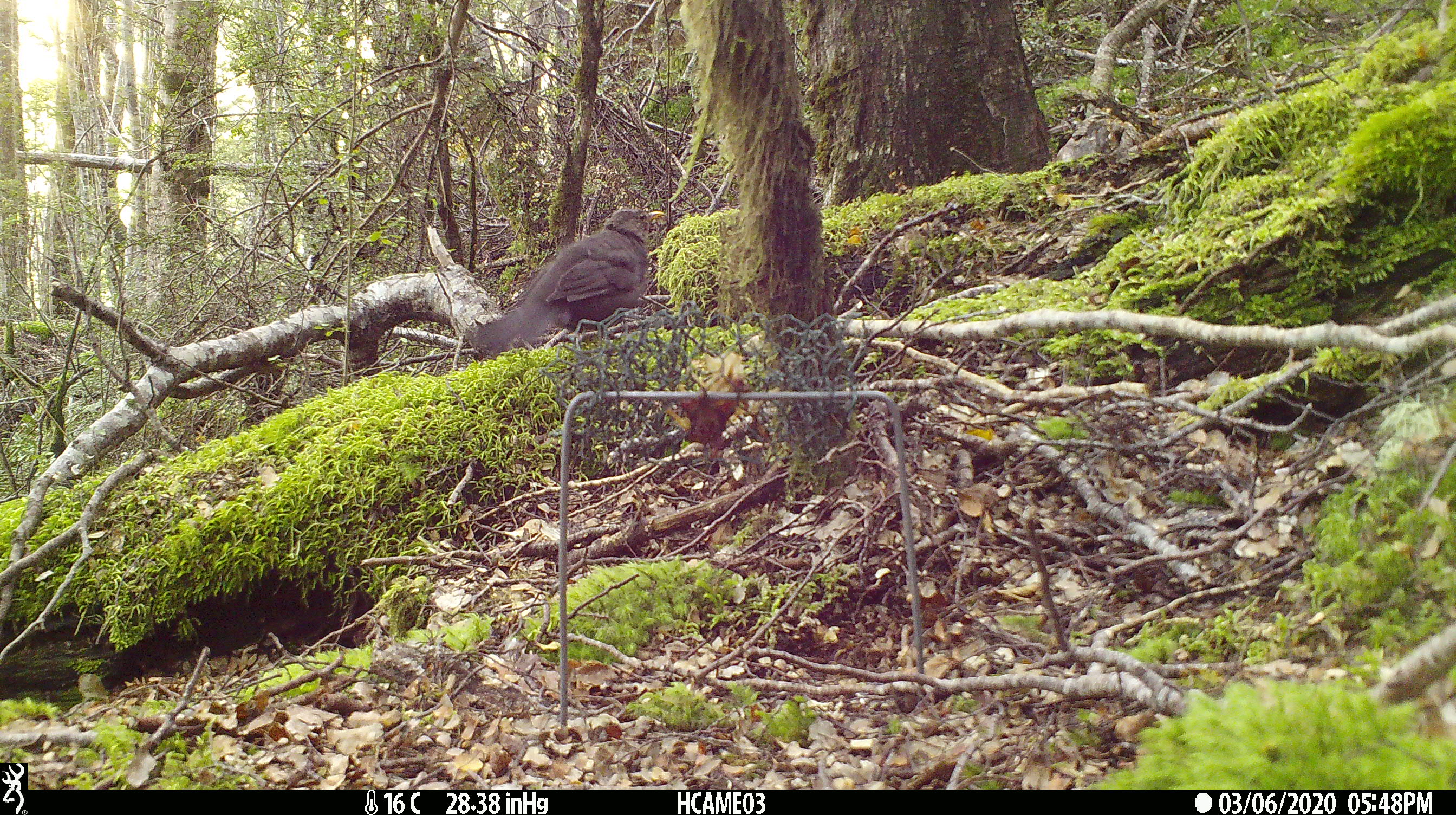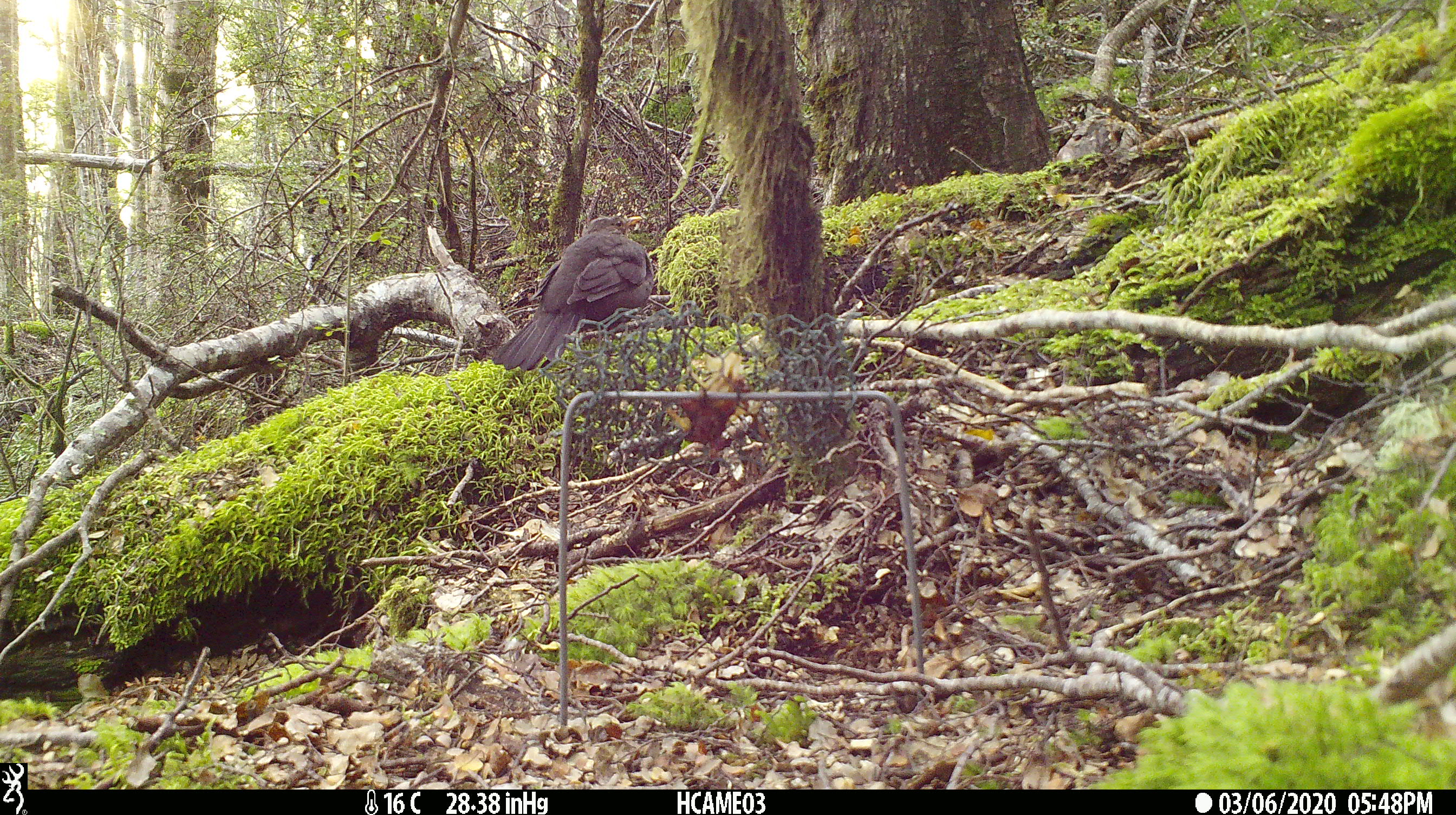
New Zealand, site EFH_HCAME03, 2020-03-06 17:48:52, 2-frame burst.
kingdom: Animalia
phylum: Chordata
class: Aves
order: Passeriformes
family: Turdidae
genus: Turdus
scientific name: Turdus merula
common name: eurasian blackbird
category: blackbird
Blackbird (eurasian blackbird) (Turdus merula).